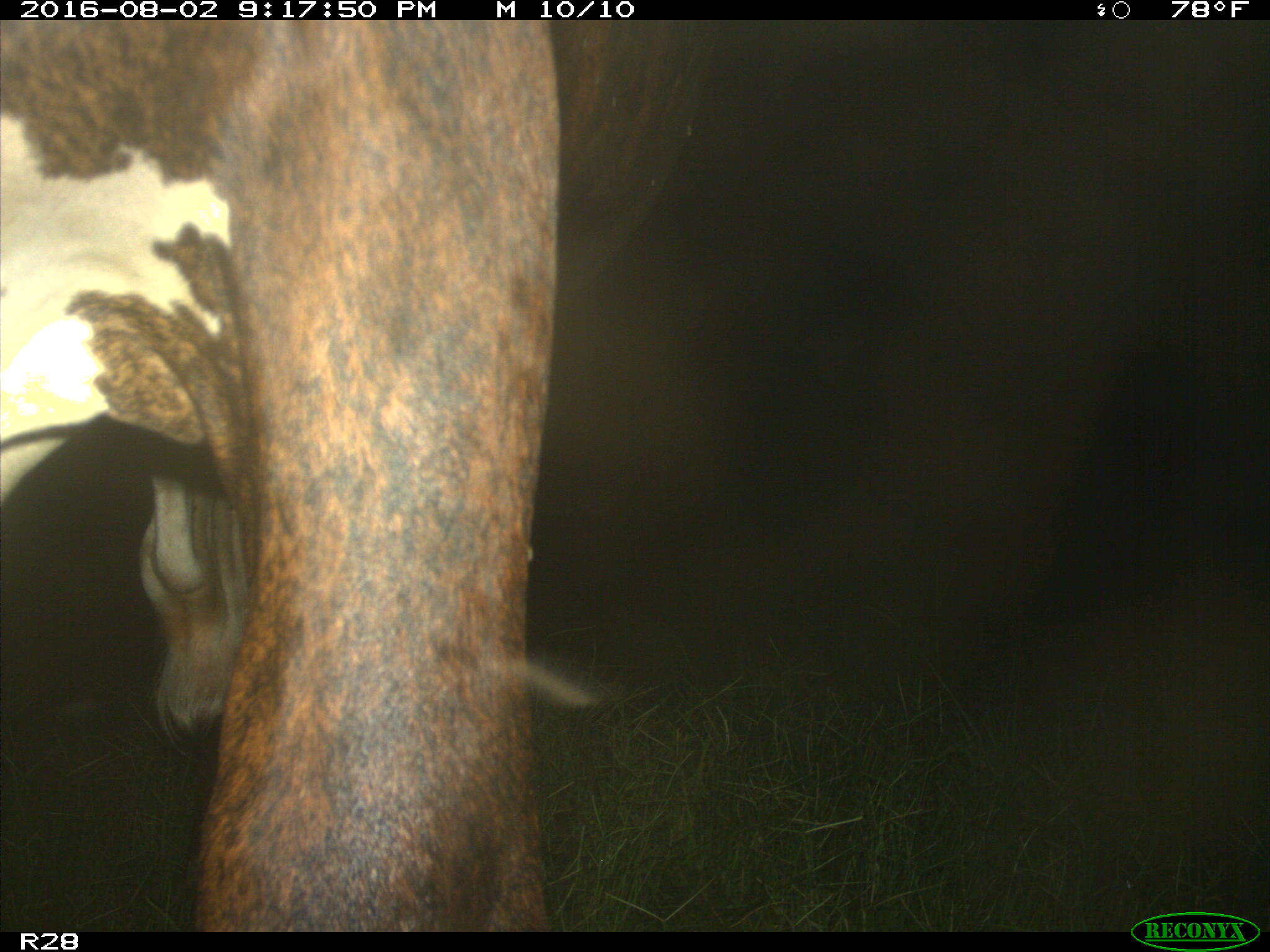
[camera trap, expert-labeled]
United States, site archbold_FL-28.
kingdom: Animalia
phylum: Chordata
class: Mammalia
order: Artiodactyla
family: Bovidae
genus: Bos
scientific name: Bos taurus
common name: domestic cow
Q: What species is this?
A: Bos taurus (domestic cow).